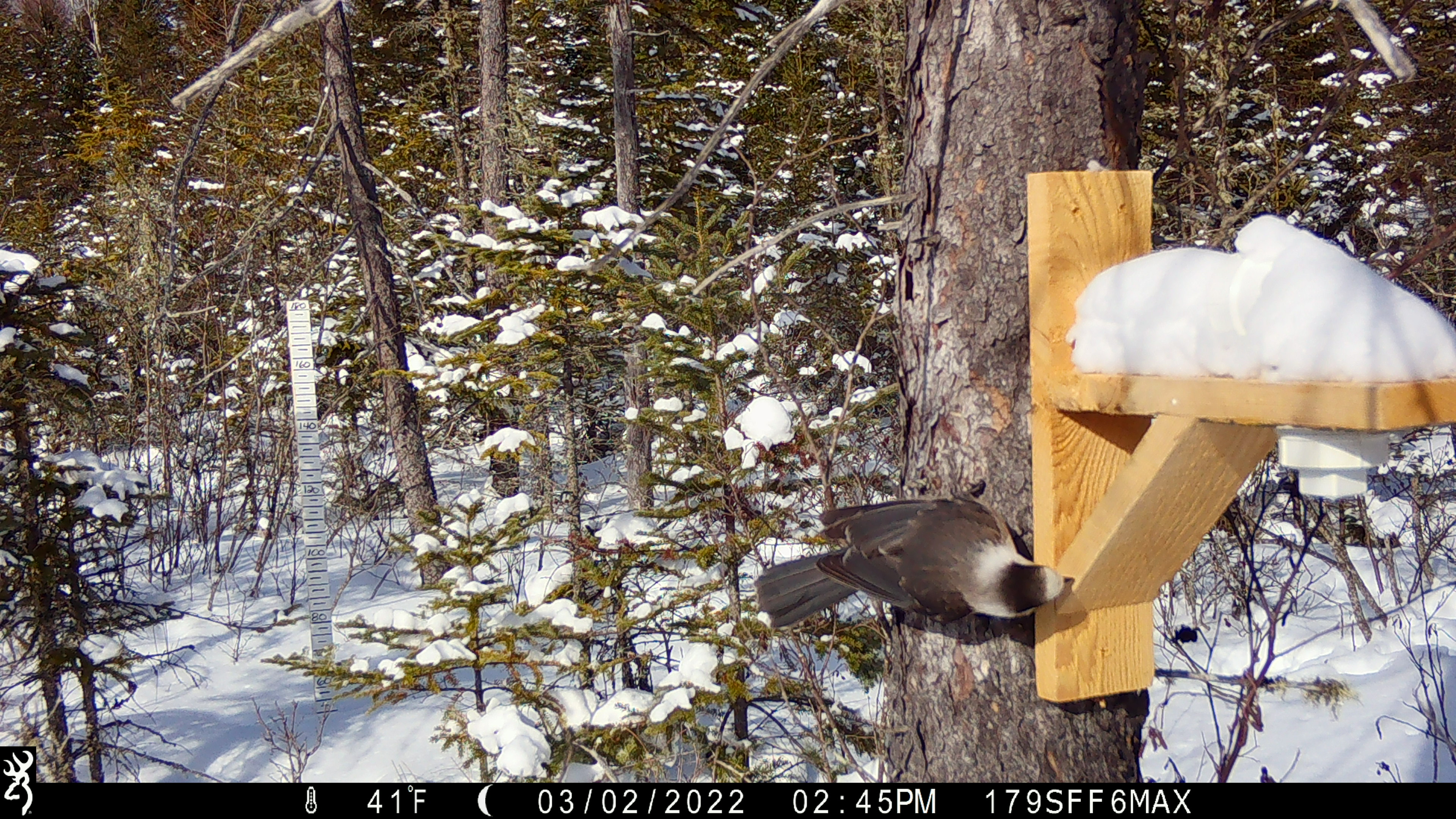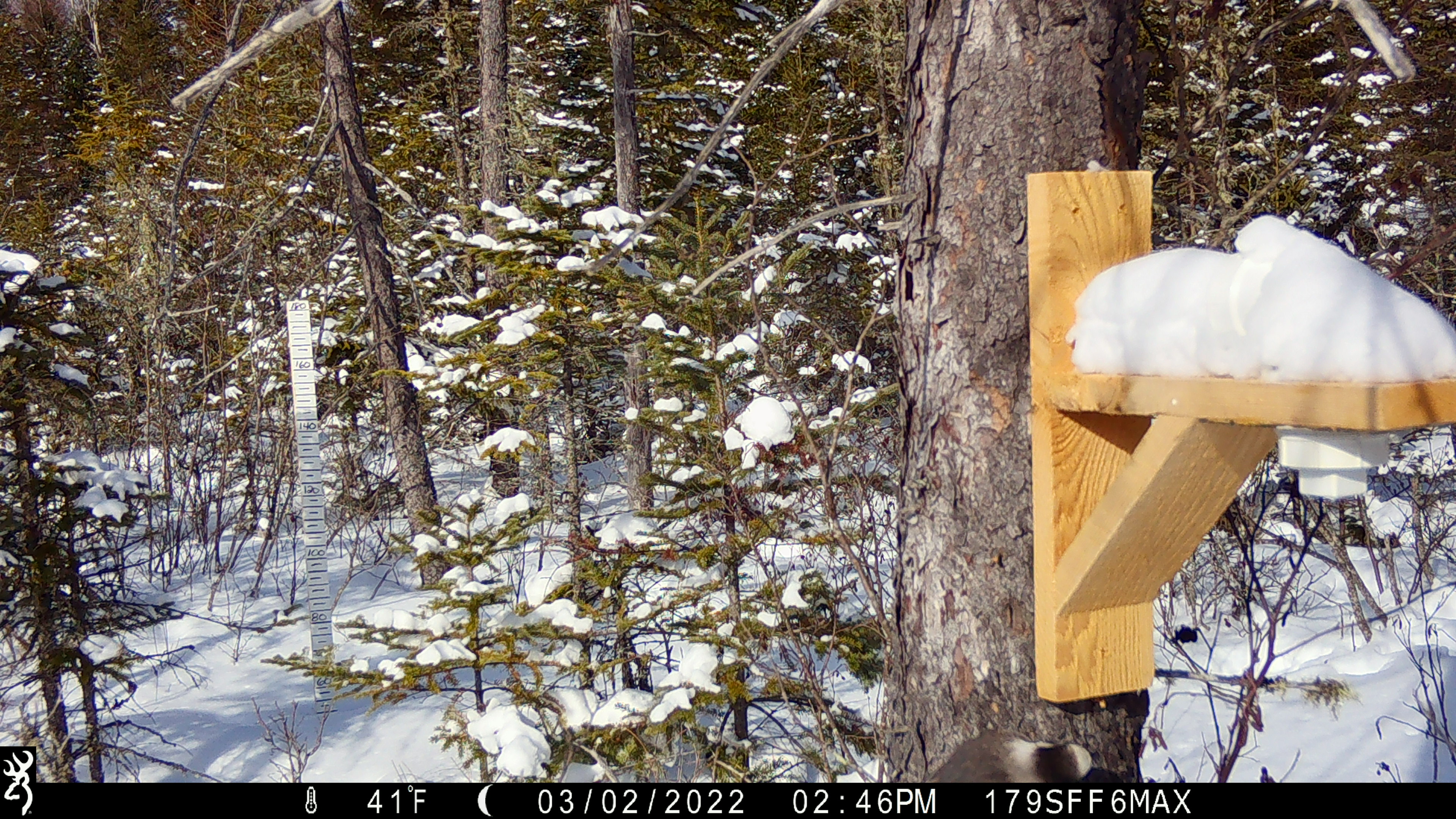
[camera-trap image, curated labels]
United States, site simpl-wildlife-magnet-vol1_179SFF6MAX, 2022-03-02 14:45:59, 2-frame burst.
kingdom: Animalia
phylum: Chordata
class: Aves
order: Passeriformes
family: Corvidae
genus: Perisoreus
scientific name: Perisoreus canadensis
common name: canada jay